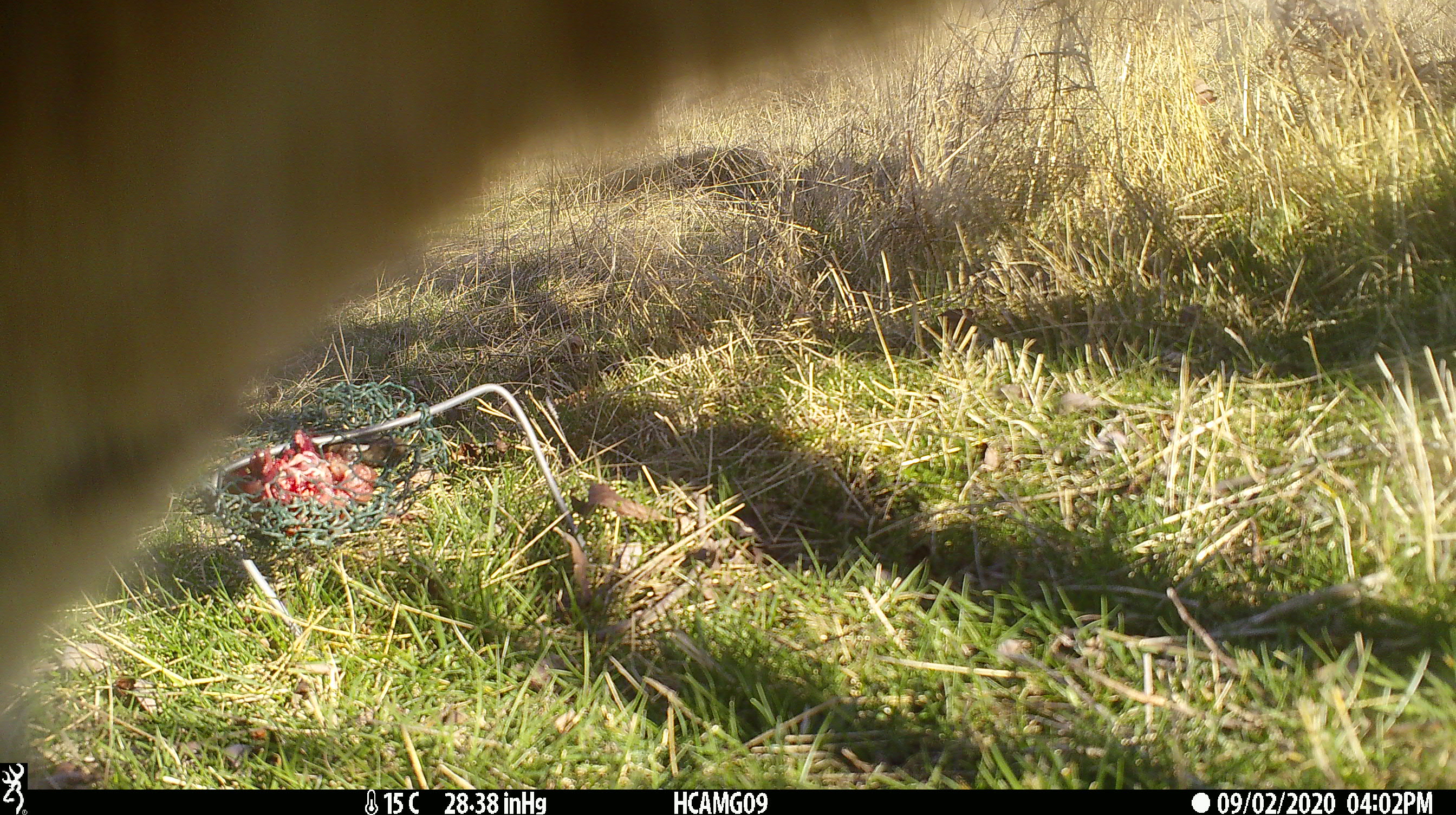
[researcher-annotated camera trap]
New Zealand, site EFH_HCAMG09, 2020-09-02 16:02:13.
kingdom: Animalia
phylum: Chordata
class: Mammalia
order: Carnivora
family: Felidae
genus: Felis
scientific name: Felis catus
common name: domestic cat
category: cat